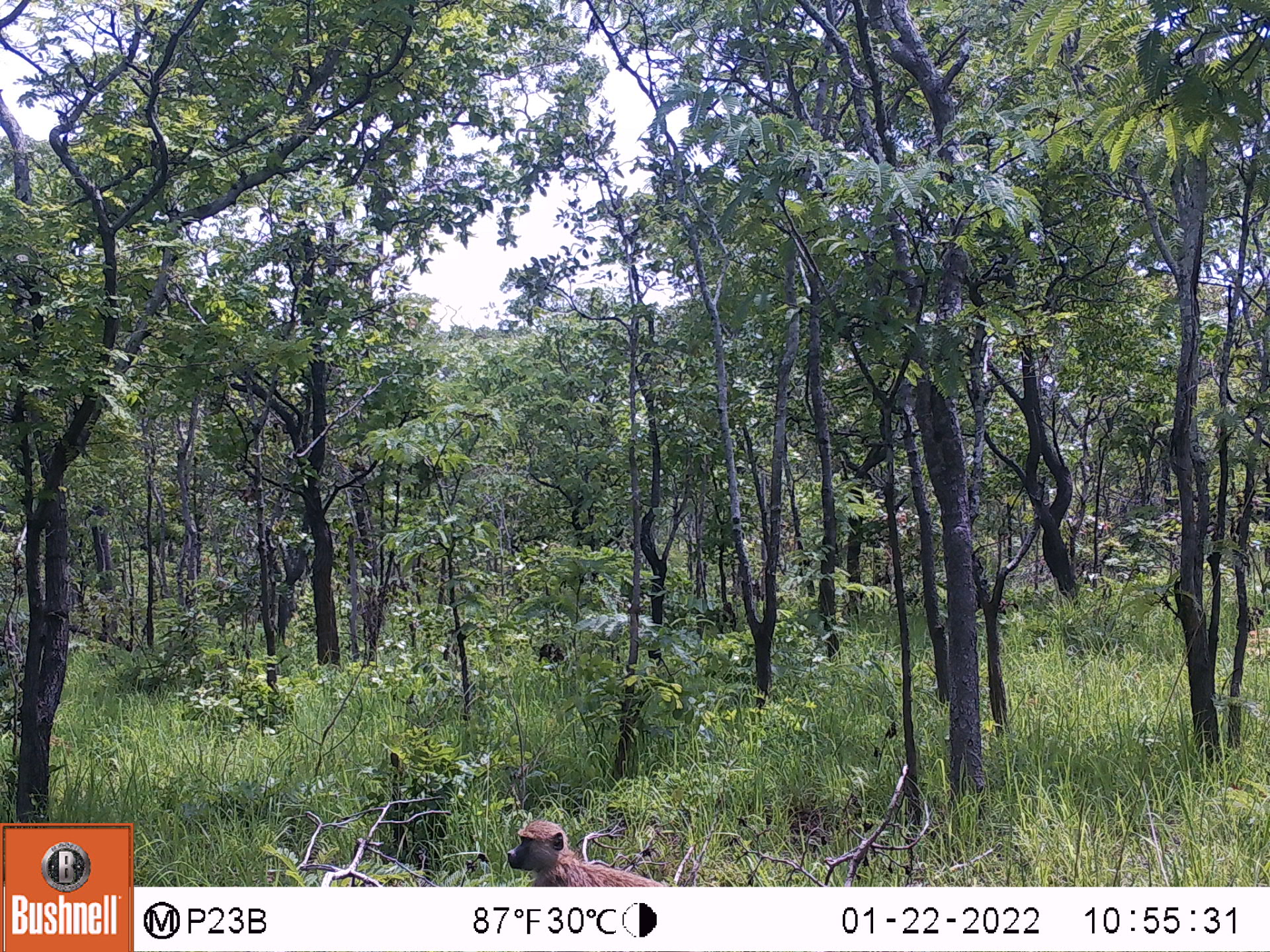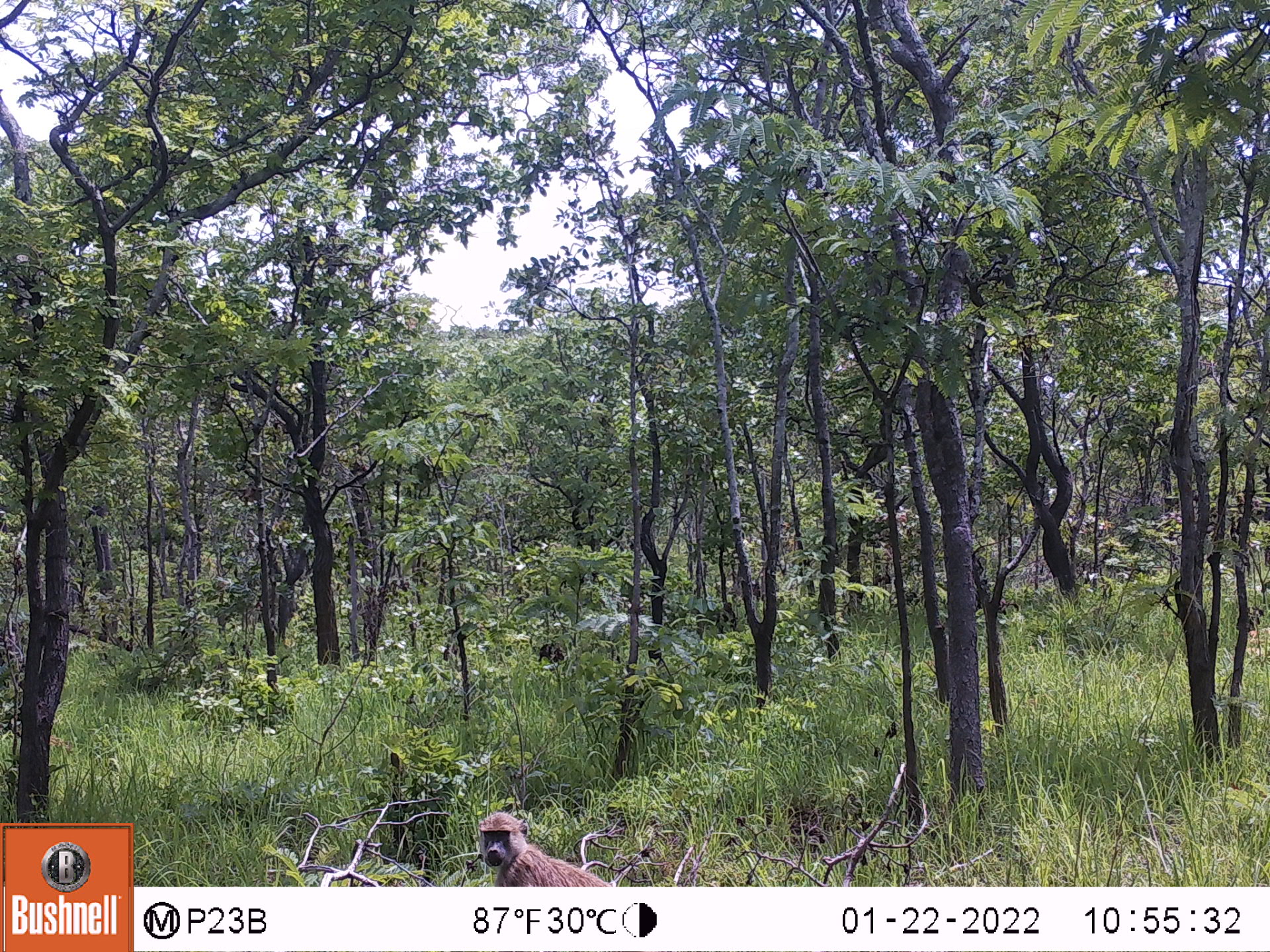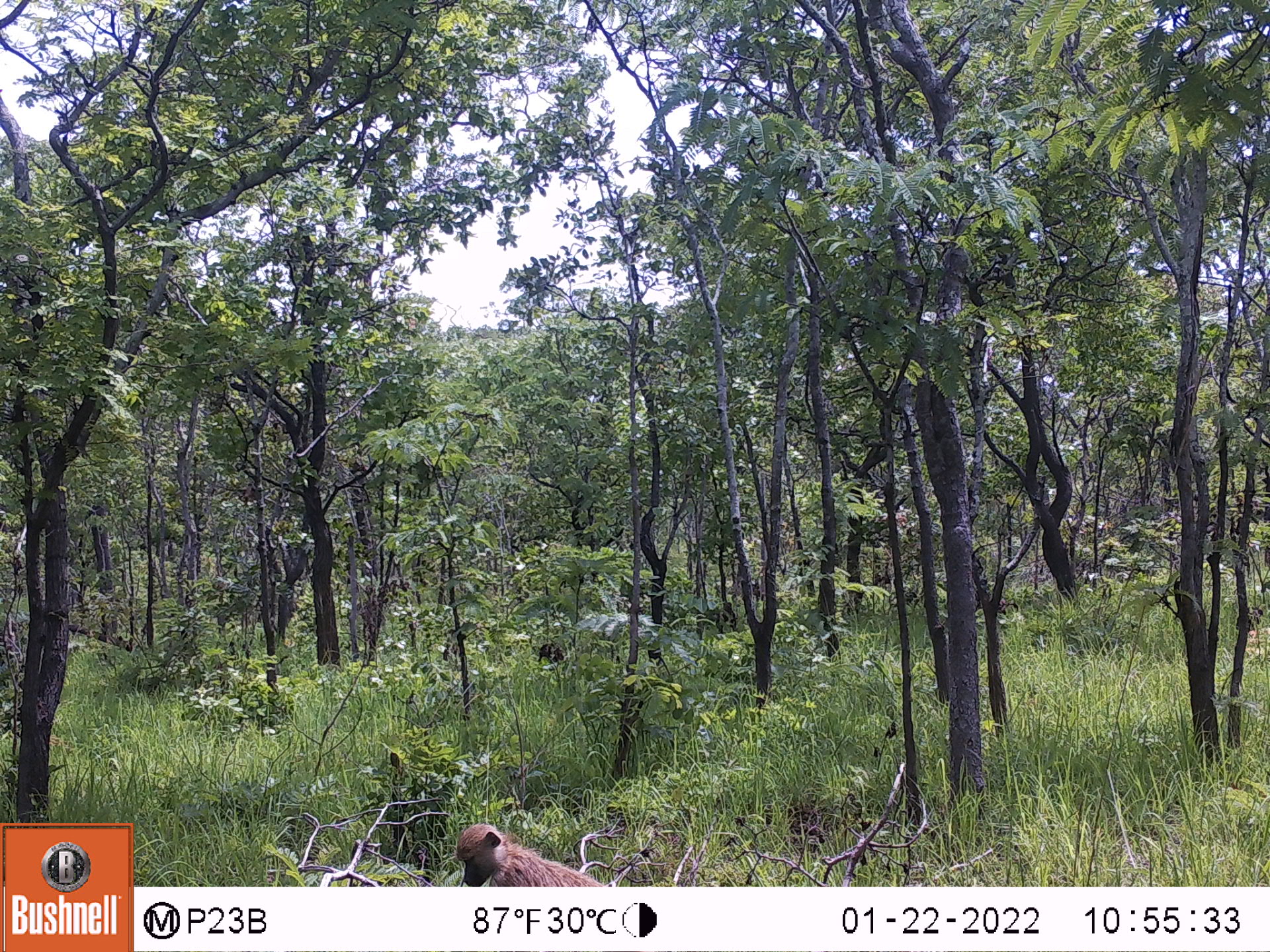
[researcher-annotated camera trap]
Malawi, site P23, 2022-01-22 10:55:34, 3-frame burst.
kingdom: Animalia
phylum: Chordata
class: Mammalia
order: Primates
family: Cercopithecidae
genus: Papio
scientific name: Papio cynocephalus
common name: yellow baboon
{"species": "yellow baboon (Papio cynocephalus)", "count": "1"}